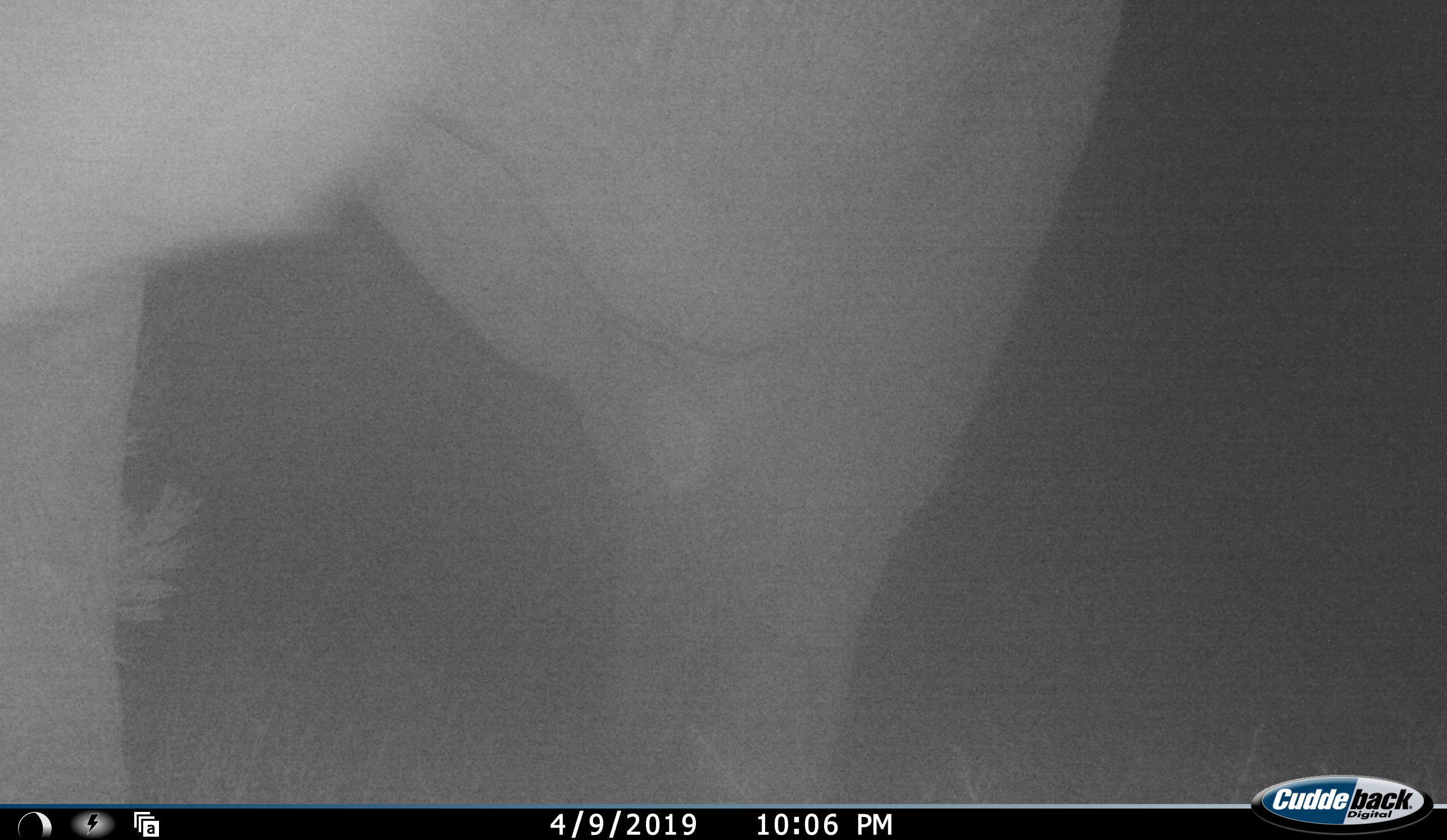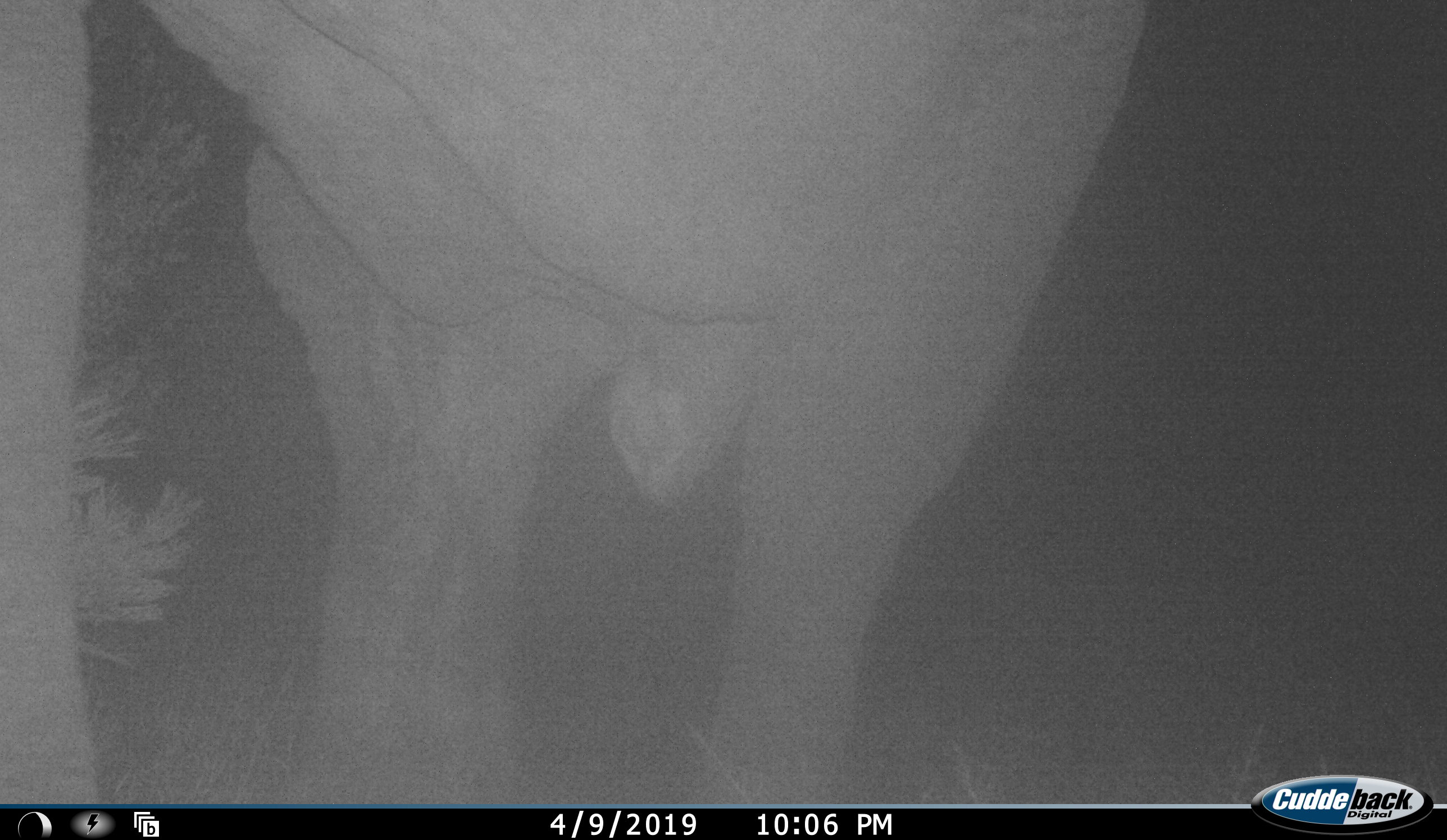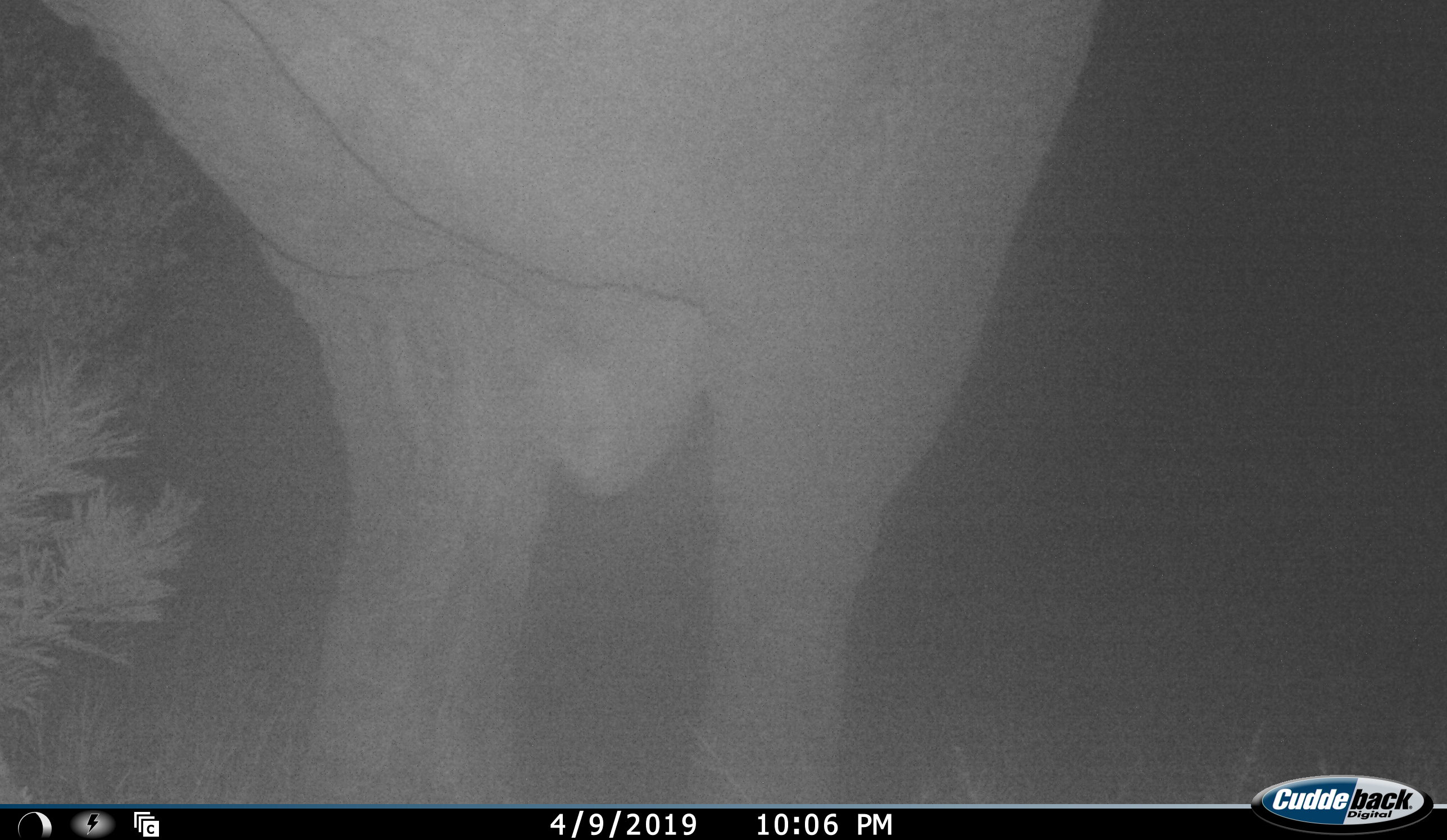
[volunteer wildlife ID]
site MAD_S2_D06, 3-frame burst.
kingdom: Animalia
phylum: Chordata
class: Mammalia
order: Proboscidea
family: Elephantidae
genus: Loxodonta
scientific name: Loxodonta africana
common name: african bush elephant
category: elephant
Elephant (african bush elephant) (Loxodonta africana), count 1. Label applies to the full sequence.